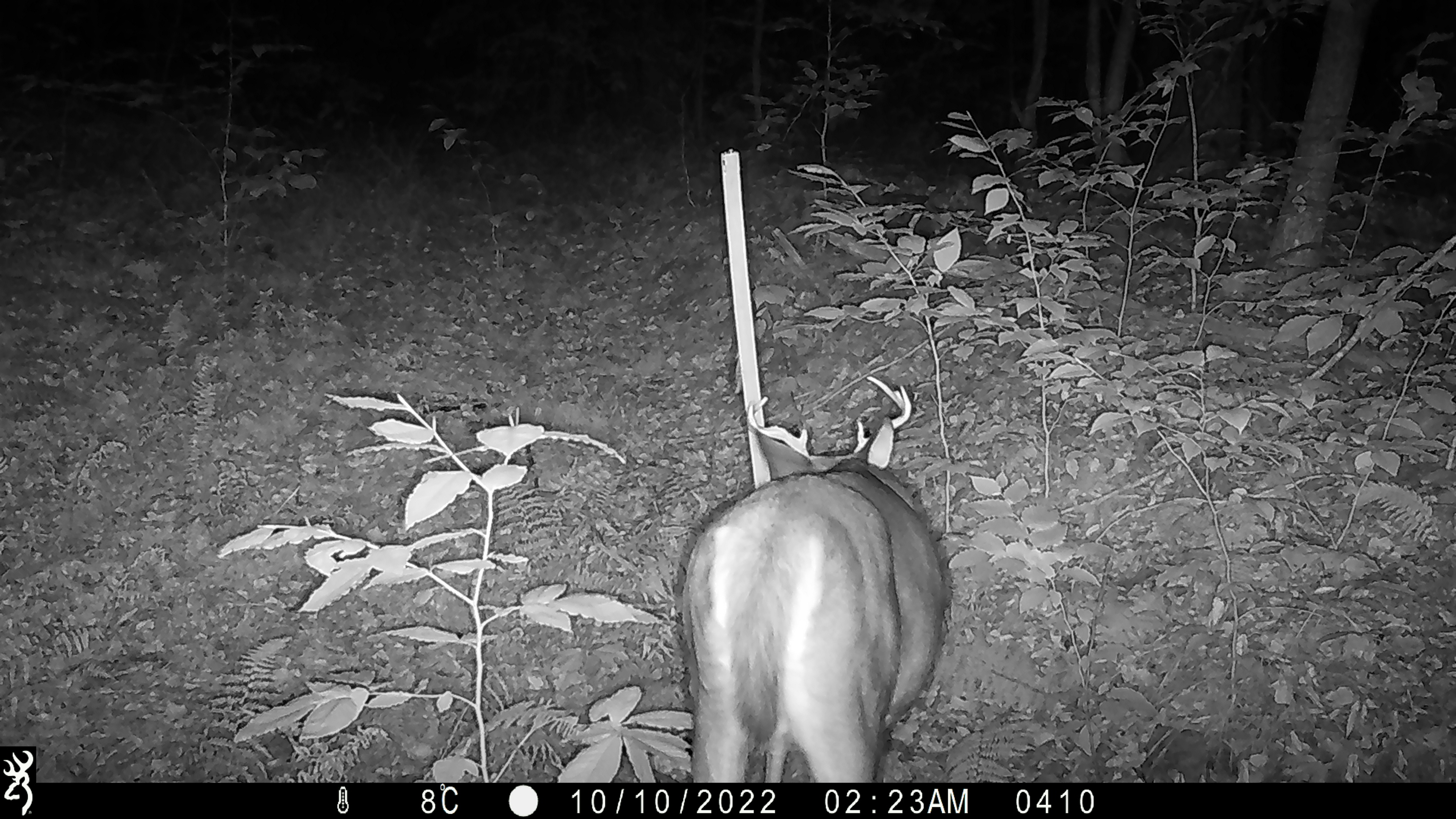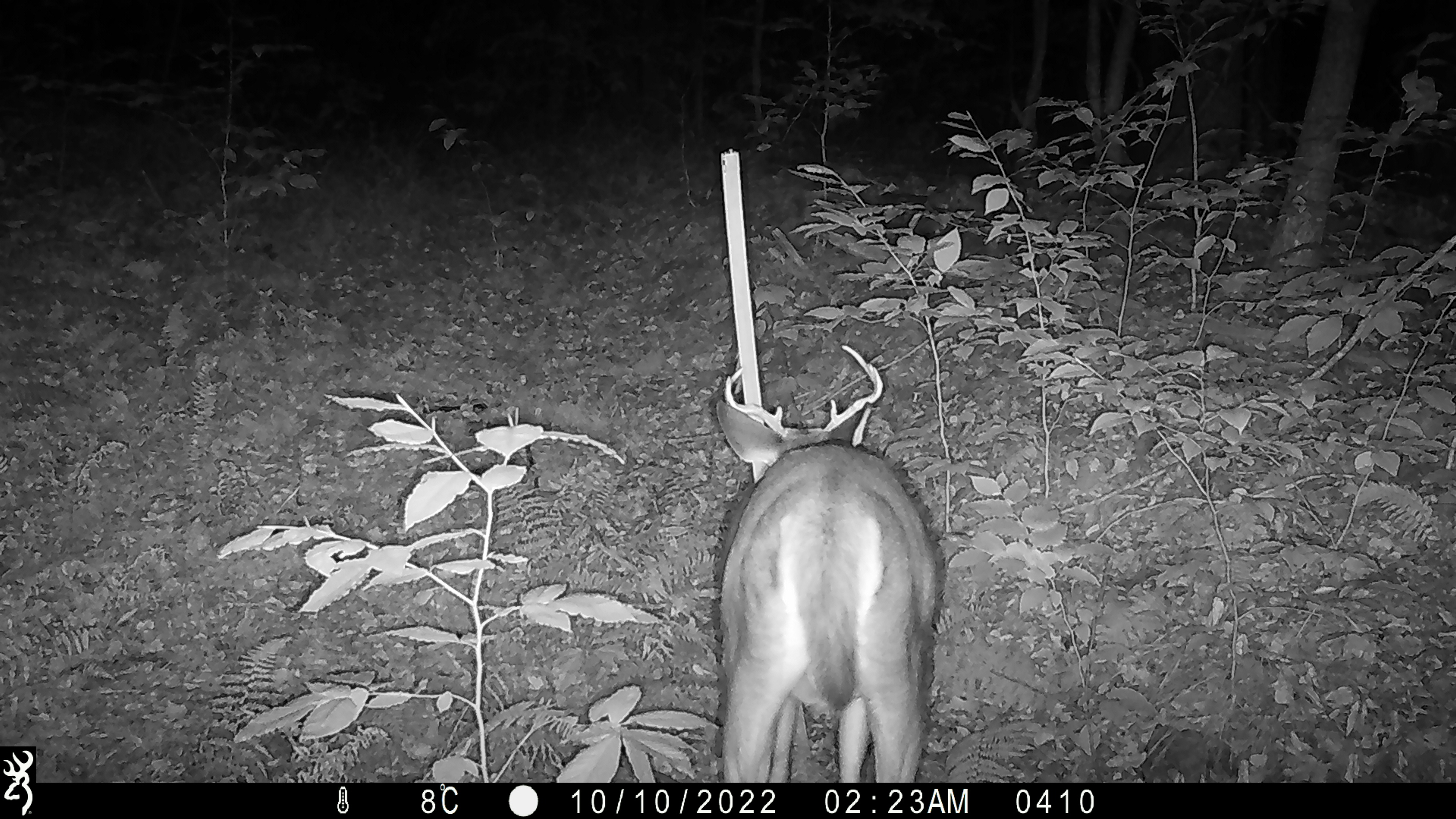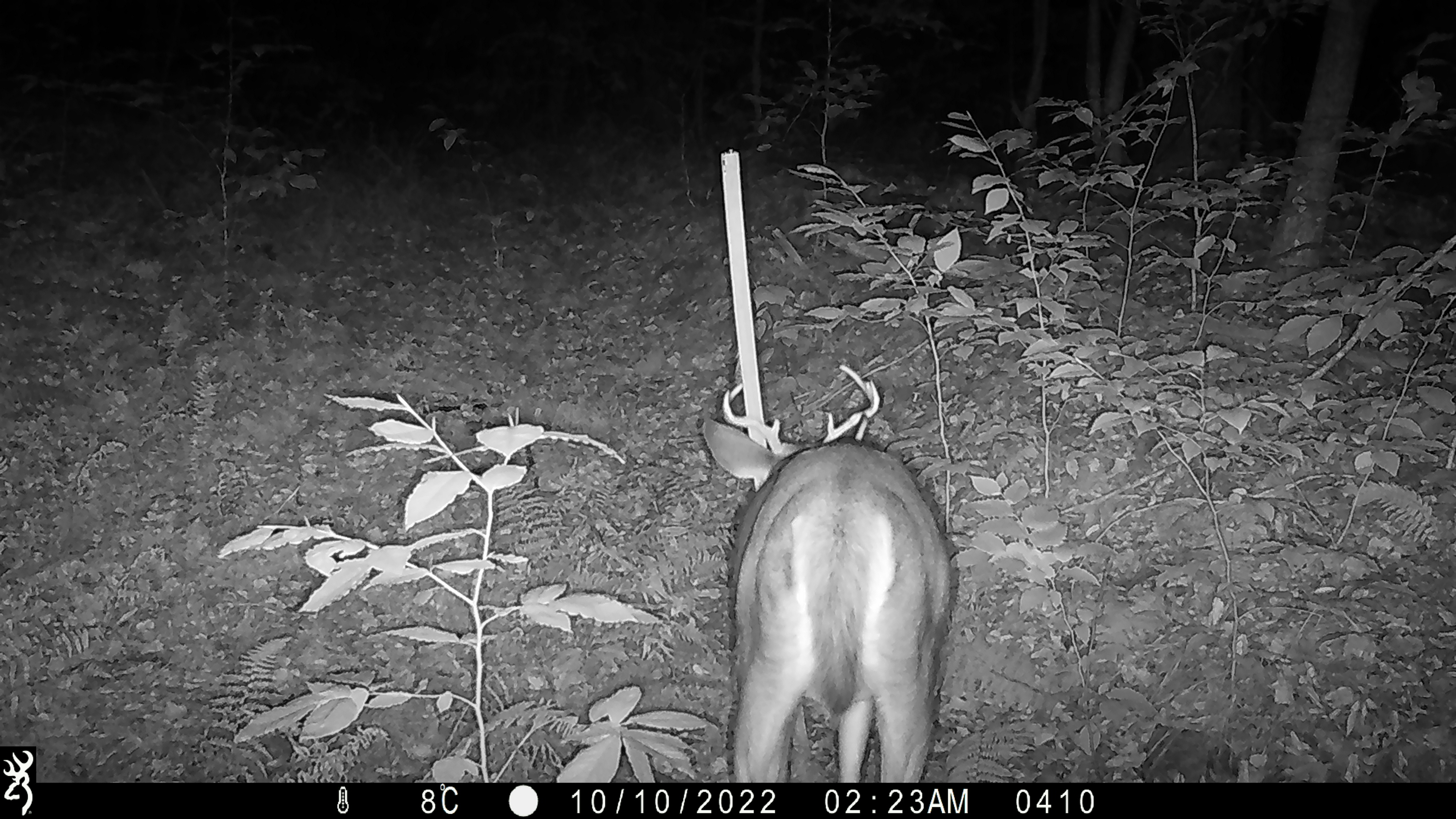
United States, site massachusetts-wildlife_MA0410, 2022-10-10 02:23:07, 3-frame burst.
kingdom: Animalia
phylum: Chordata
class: Mammalia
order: Artiodactyla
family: Cervidae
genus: Odocoileus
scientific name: Odocoileus virginianus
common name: white-tailed deer